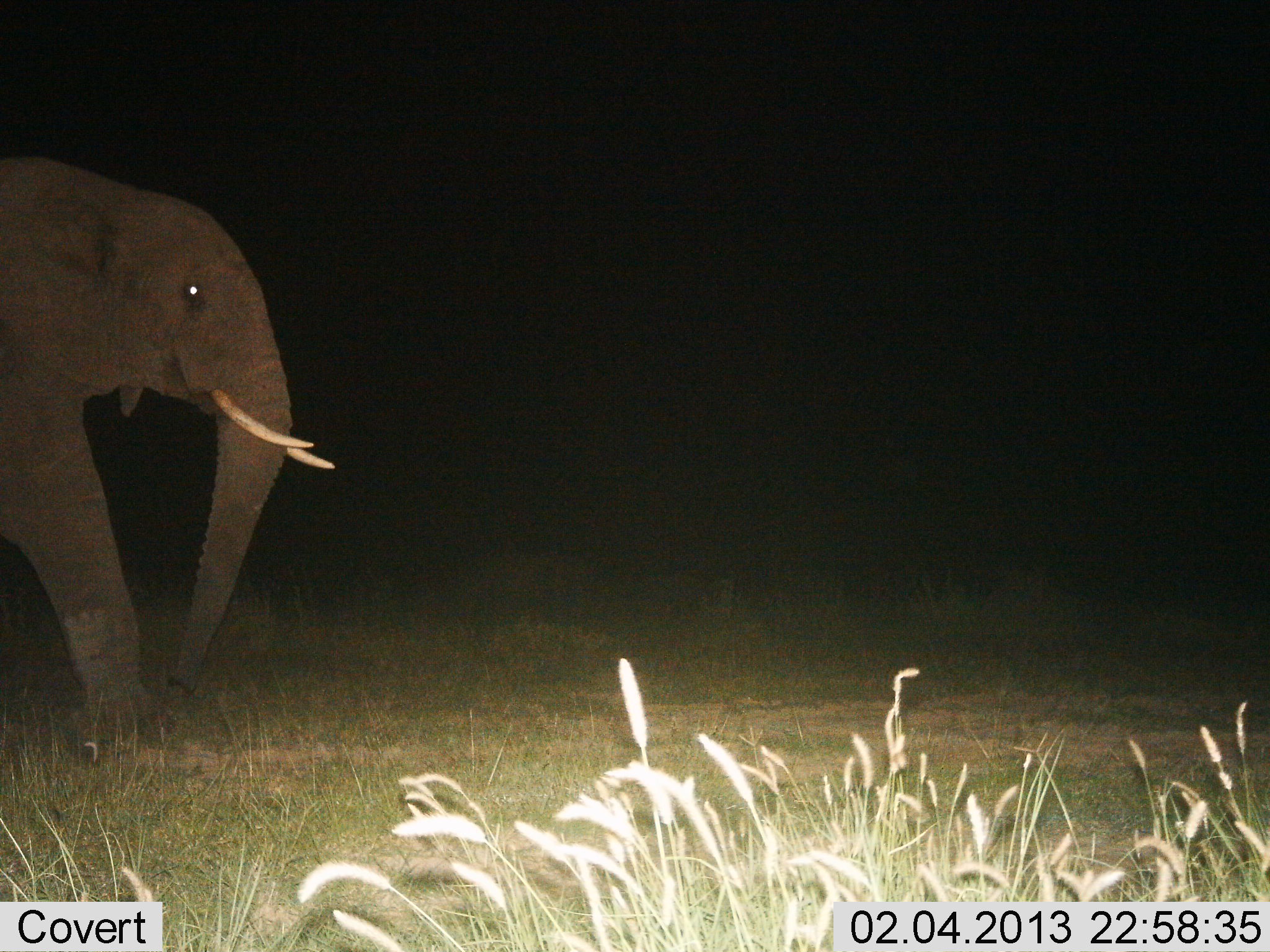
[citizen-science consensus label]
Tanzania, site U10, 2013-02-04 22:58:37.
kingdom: Animalia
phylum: Chordata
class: Mammalia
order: Proboscidea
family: Elephantidae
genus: Loxodonta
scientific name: Loxodonta africana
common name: african bush elephant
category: elephant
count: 1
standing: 9%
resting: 0%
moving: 95%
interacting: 0%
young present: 0%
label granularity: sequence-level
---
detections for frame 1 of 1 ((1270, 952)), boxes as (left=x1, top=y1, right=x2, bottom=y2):
animal: (left=0, top=154, right=337, bottom=728)